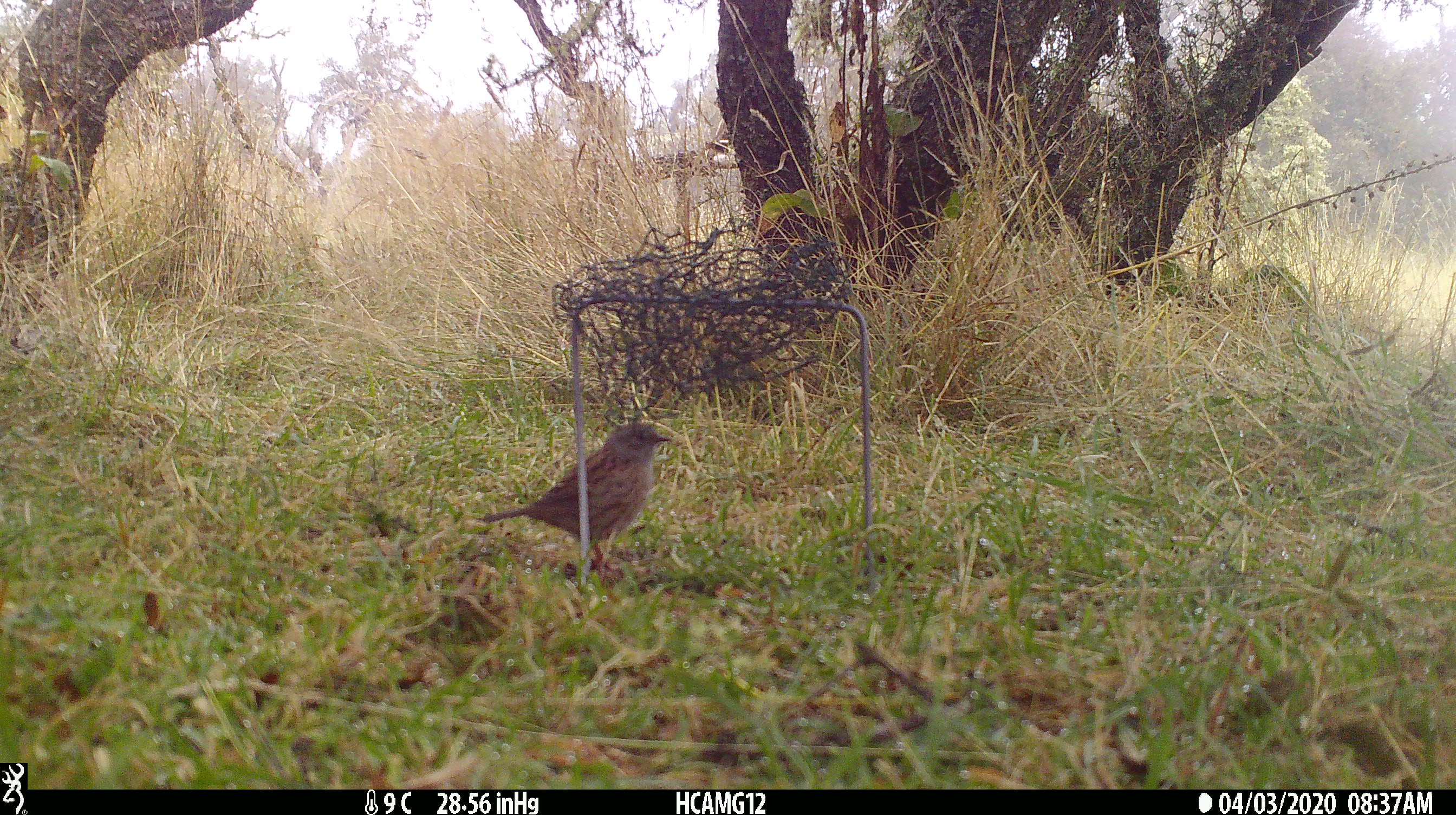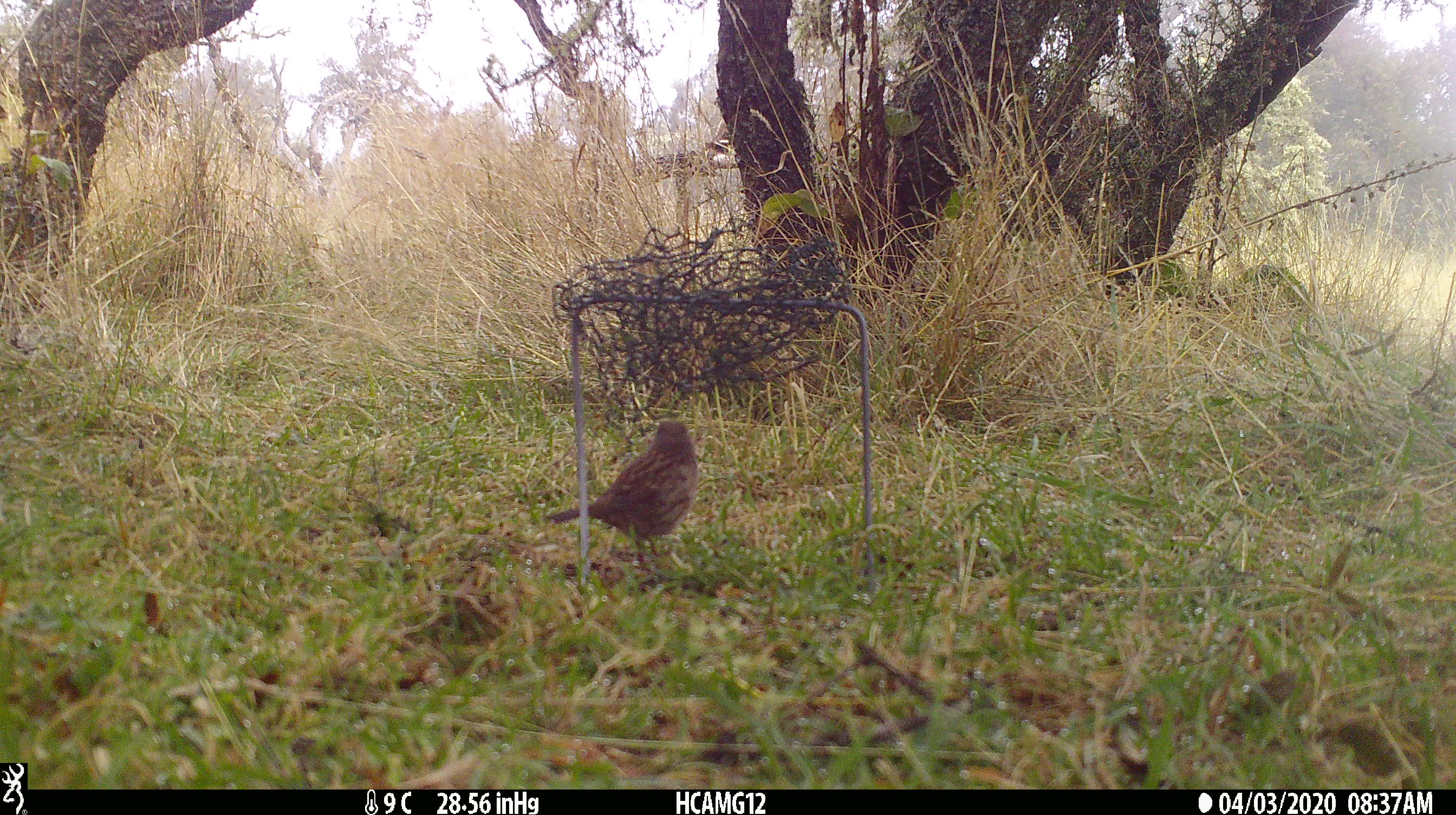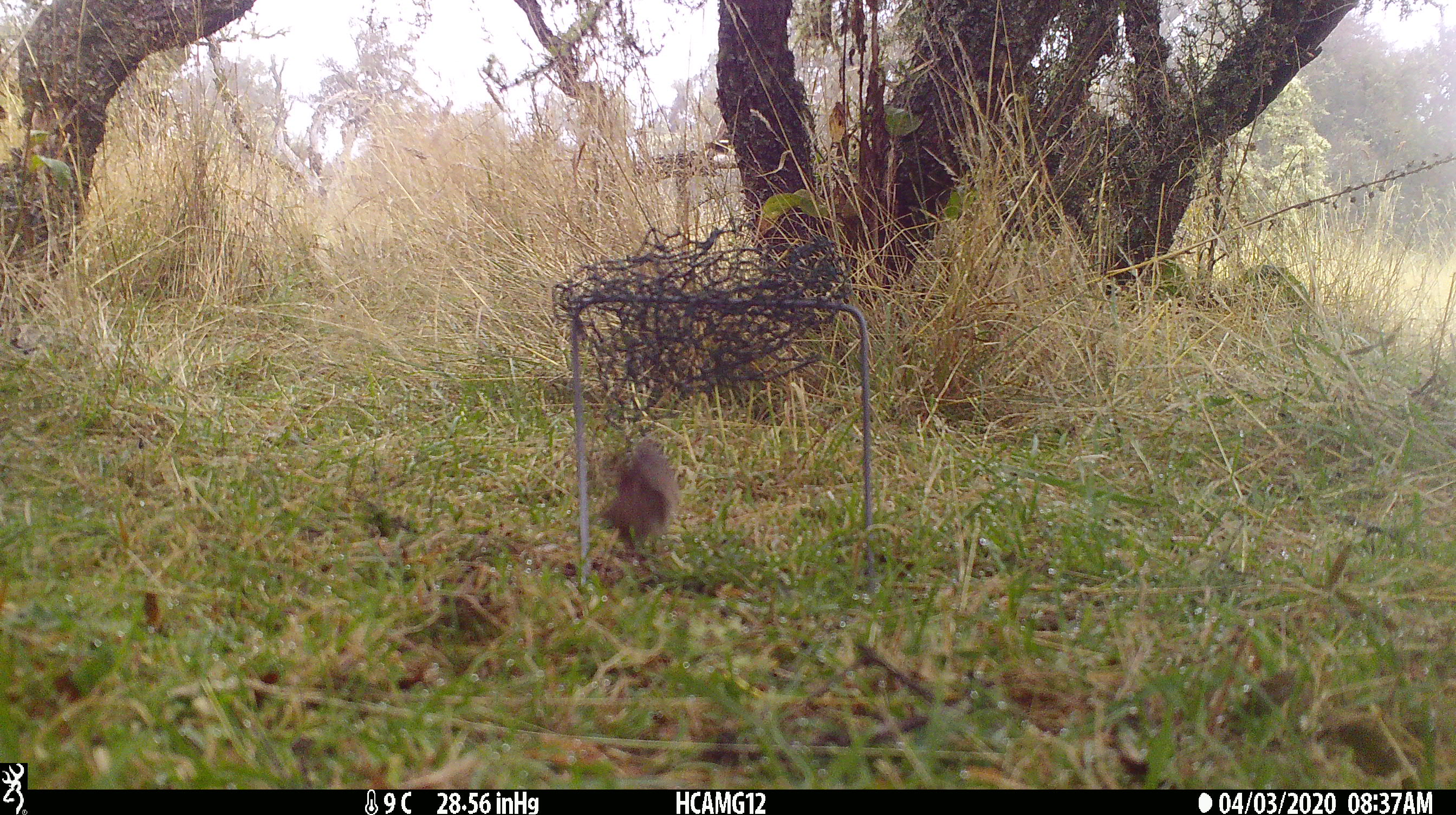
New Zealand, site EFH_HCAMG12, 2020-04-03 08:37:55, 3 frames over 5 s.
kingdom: Animalia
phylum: Chordata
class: Aves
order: Passeriformes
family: Prunellidae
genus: Prunella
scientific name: Prunella modularis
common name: dunnock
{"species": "dunnock (Prunella modularis)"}